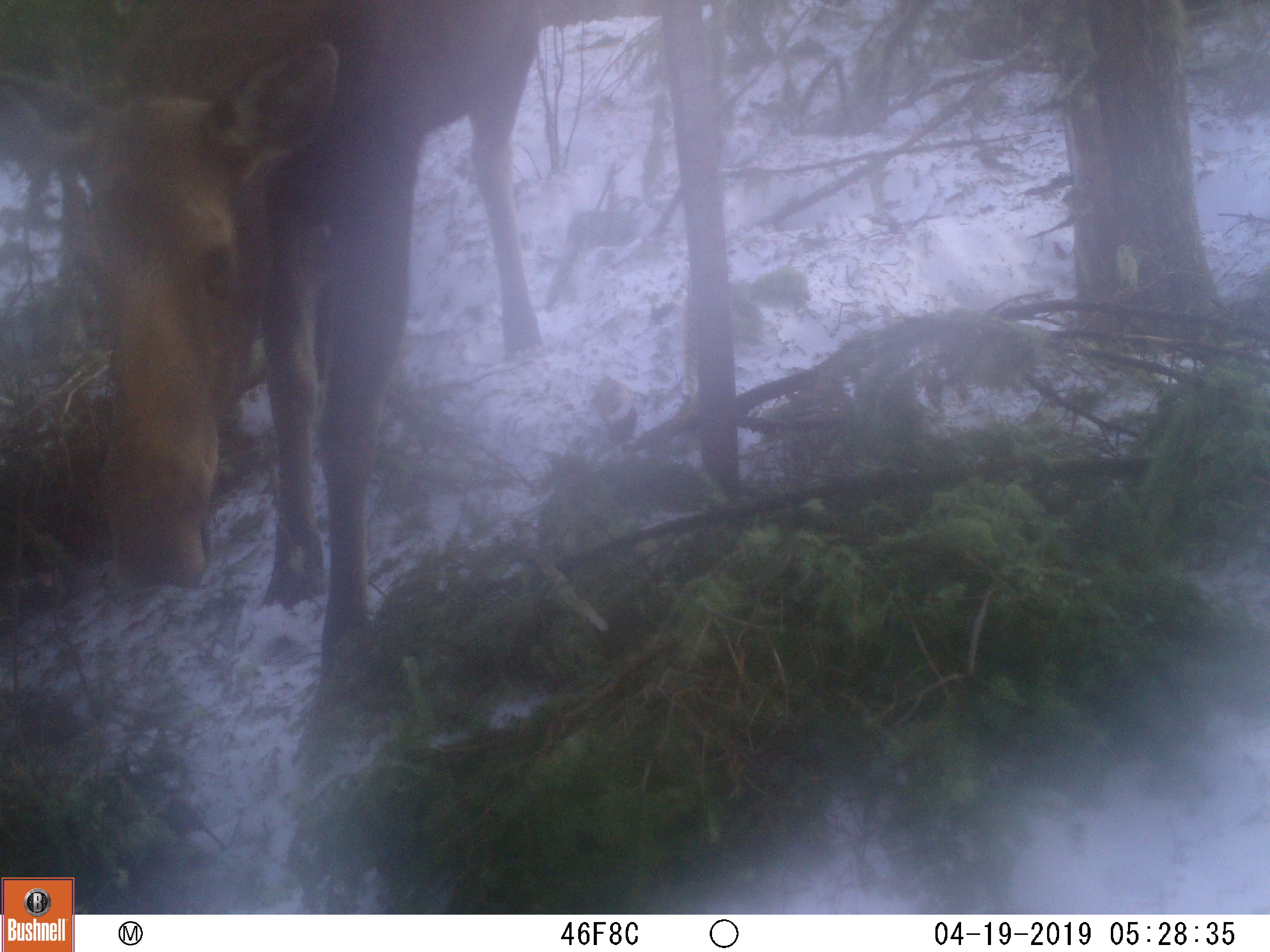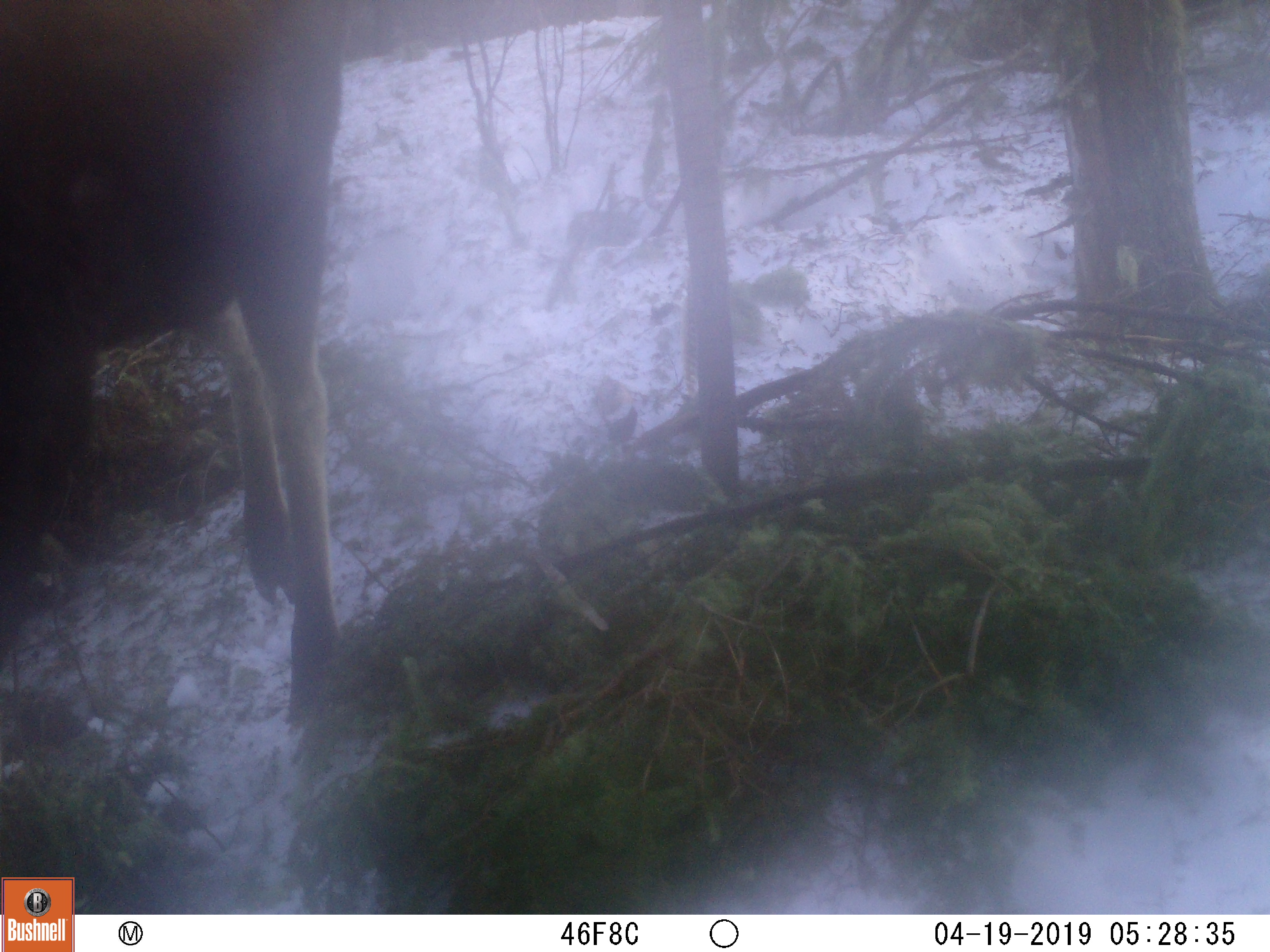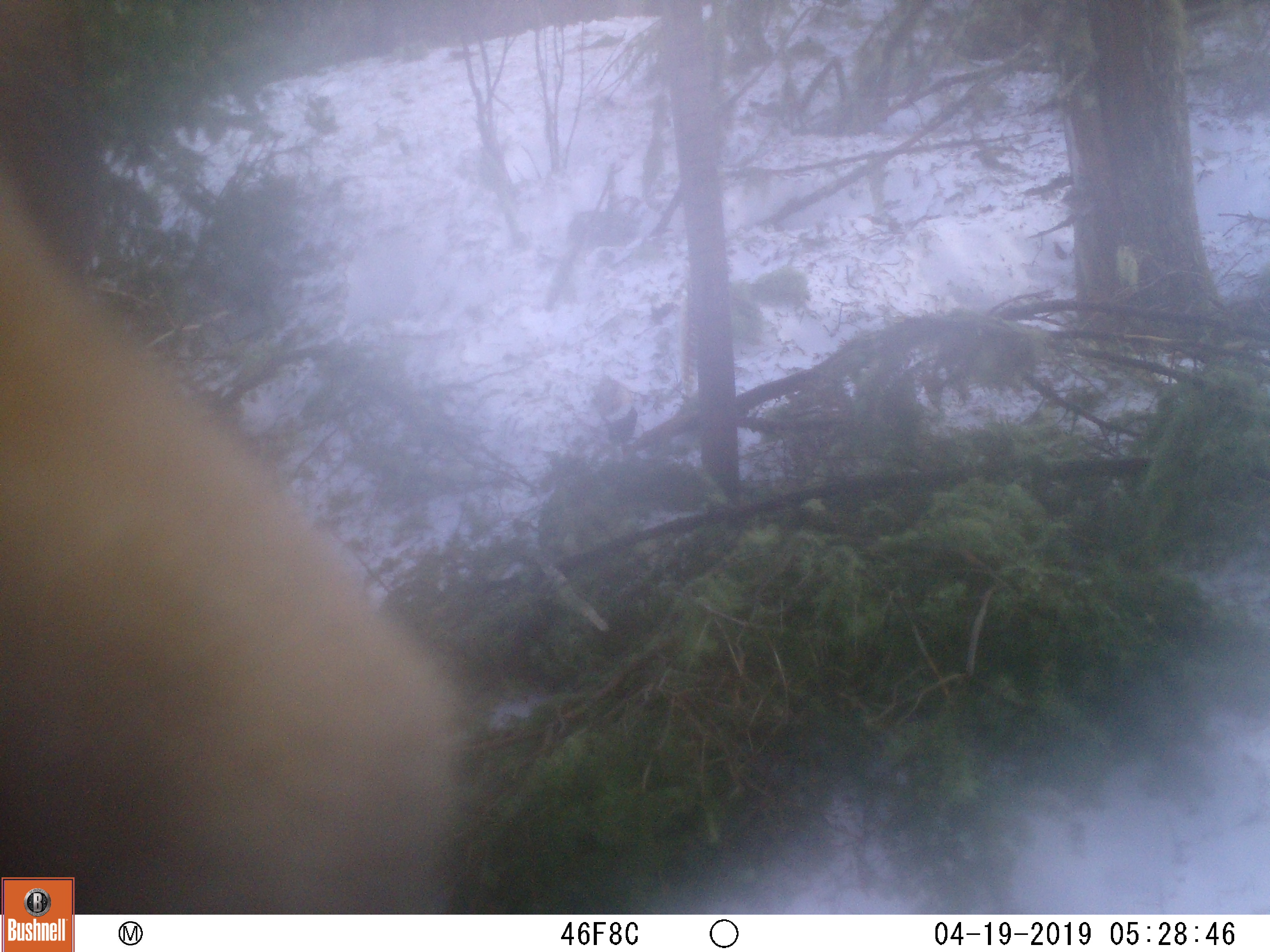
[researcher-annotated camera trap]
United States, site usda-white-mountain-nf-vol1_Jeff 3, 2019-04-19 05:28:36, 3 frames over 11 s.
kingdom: Animalia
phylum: Chordata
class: Mammalia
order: Artiodactyla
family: Cervidae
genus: Alces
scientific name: Alces alces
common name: moose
Moose (Alces alces).